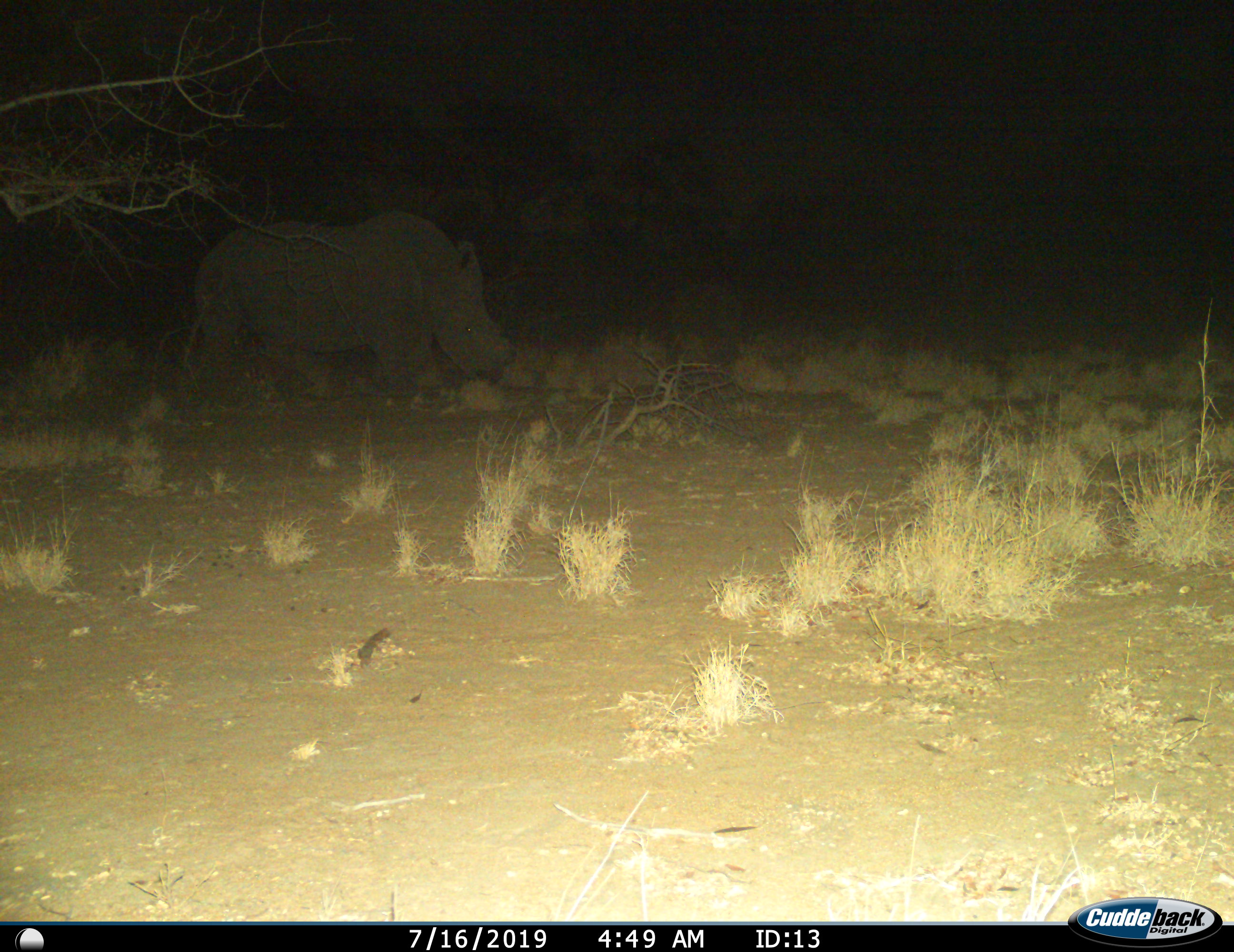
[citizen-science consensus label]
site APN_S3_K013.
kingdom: Animalia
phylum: Chordata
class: Mammalia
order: Perissodactyla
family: Rhinocerotidae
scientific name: Rhinocerotidae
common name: unknown rhinoceros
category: rhinocerosunknown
Rhinocerosunknown (unknown rhinoceros) (Rhinocerotidae), count 1. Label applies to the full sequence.